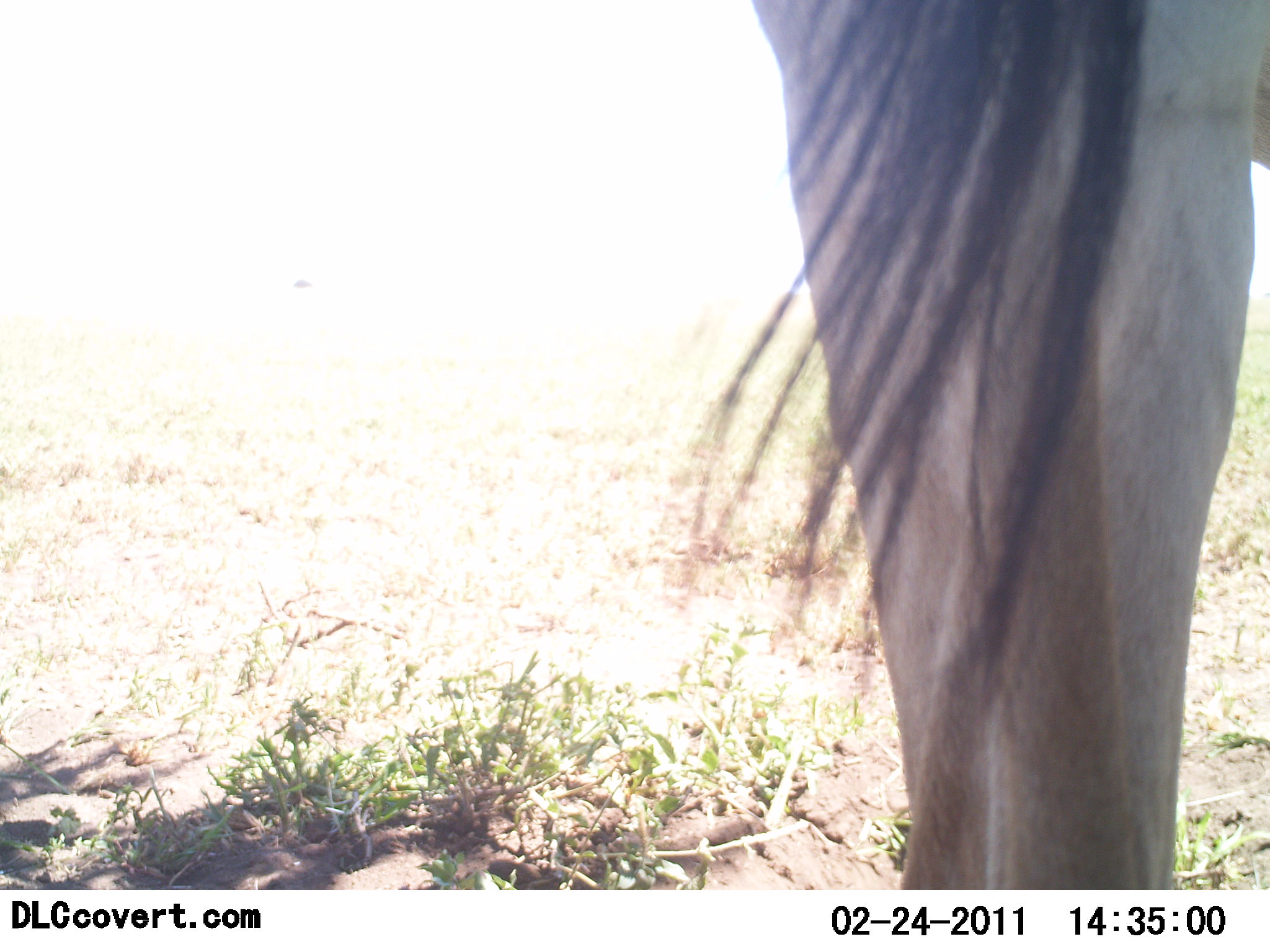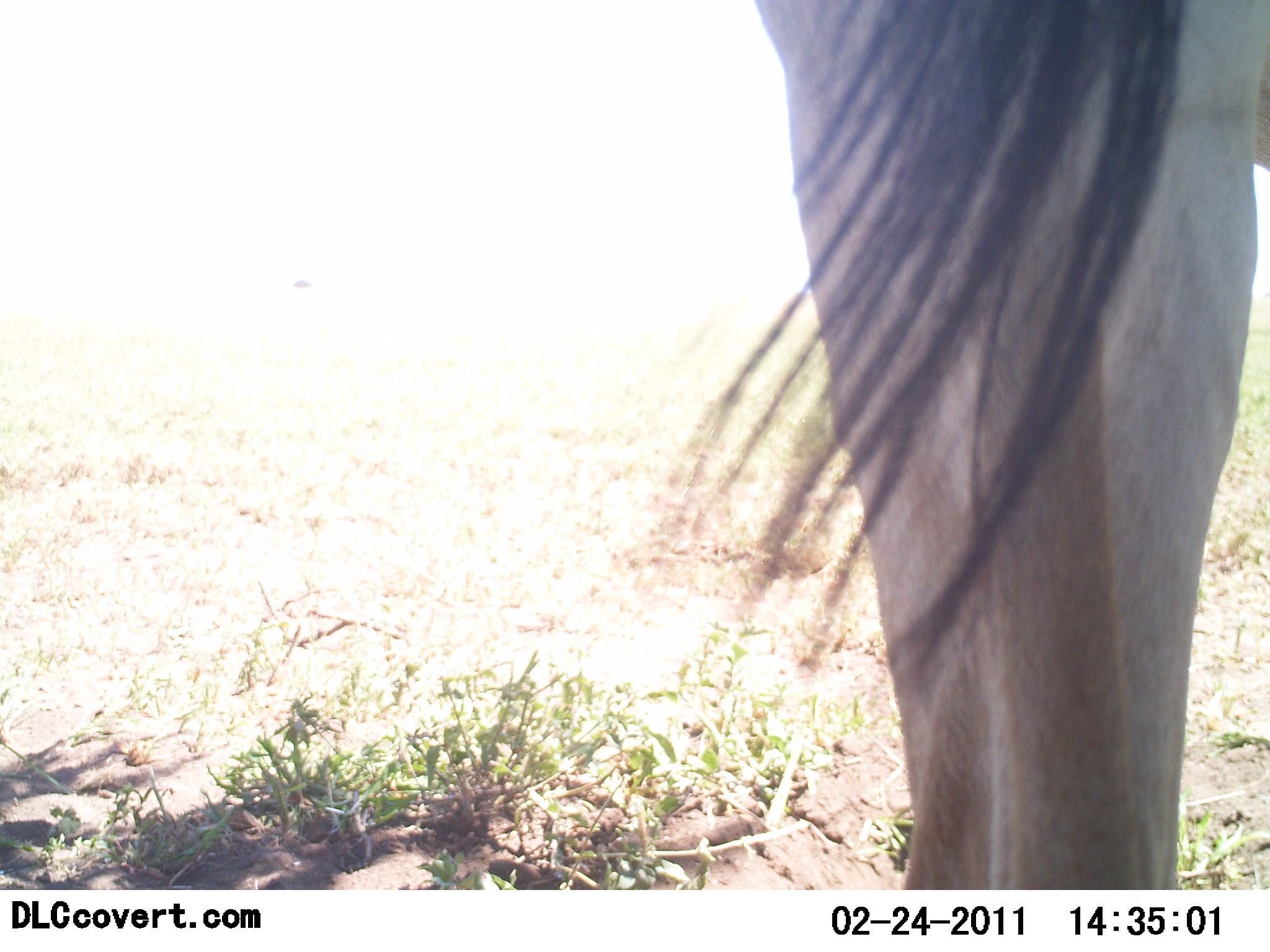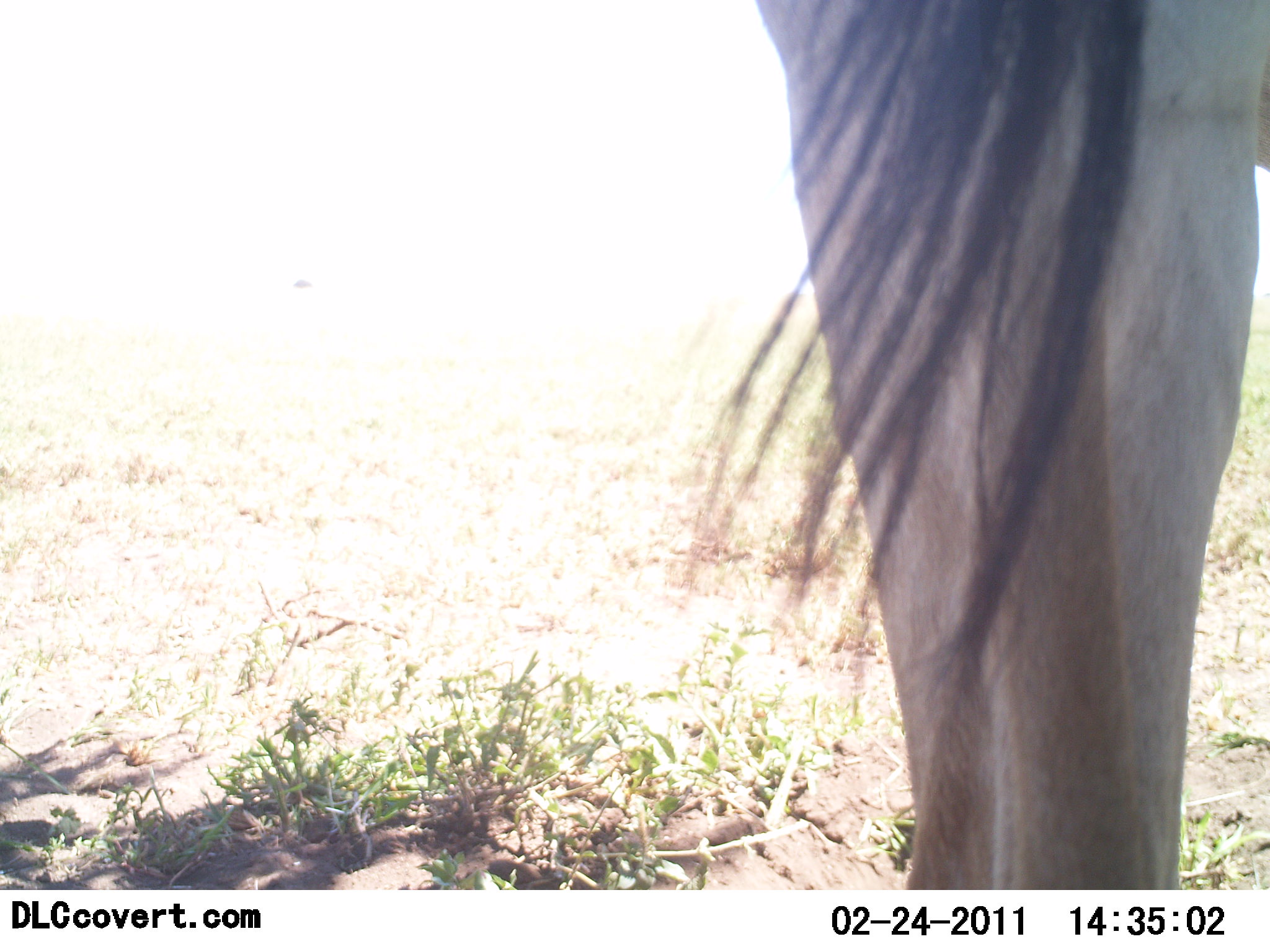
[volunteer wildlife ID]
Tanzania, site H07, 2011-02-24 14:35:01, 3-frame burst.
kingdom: Animalia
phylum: Chordata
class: Mammalia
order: Artiodactyla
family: Bovidae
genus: Connochaetes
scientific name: Connochaetes taurinus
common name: blue wildebeest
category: wildebeest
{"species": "wildebeest (blue wildebeest) (Connochaetes taurinus)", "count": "1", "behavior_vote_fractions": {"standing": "100%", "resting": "0%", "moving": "0%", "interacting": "0%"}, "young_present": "0%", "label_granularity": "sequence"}